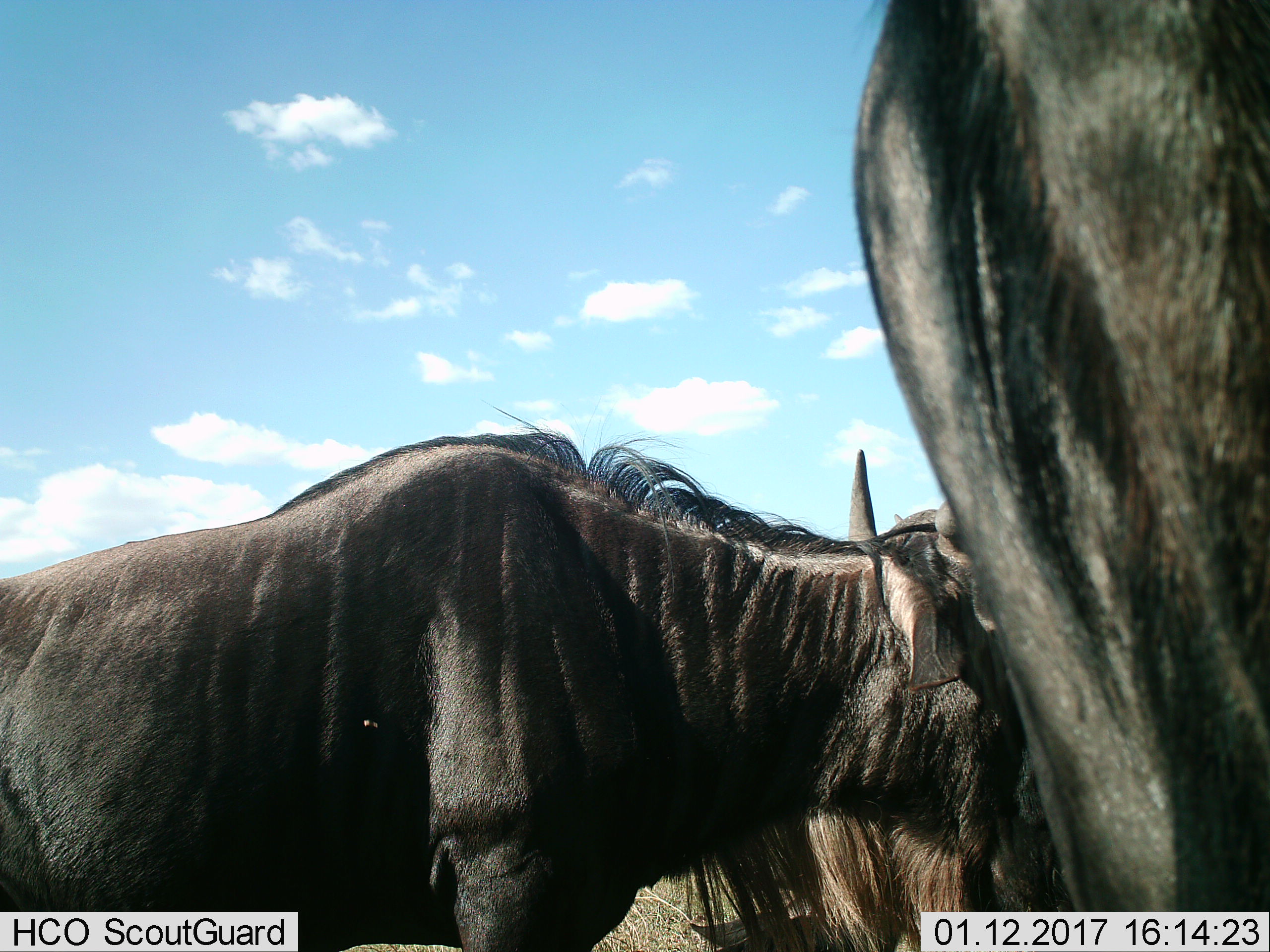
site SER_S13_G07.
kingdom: Animalia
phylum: Chordata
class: Mammalia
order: Artiodactyla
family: Bovidae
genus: Connochaetes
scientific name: Connochaetes taurinus taurinus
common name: blue wildebeest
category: wildebeestblue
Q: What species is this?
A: Wildebeestblue (blue wildebeest) (Connochaetes taurinus taurinus).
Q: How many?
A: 2.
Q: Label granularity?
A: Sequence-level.